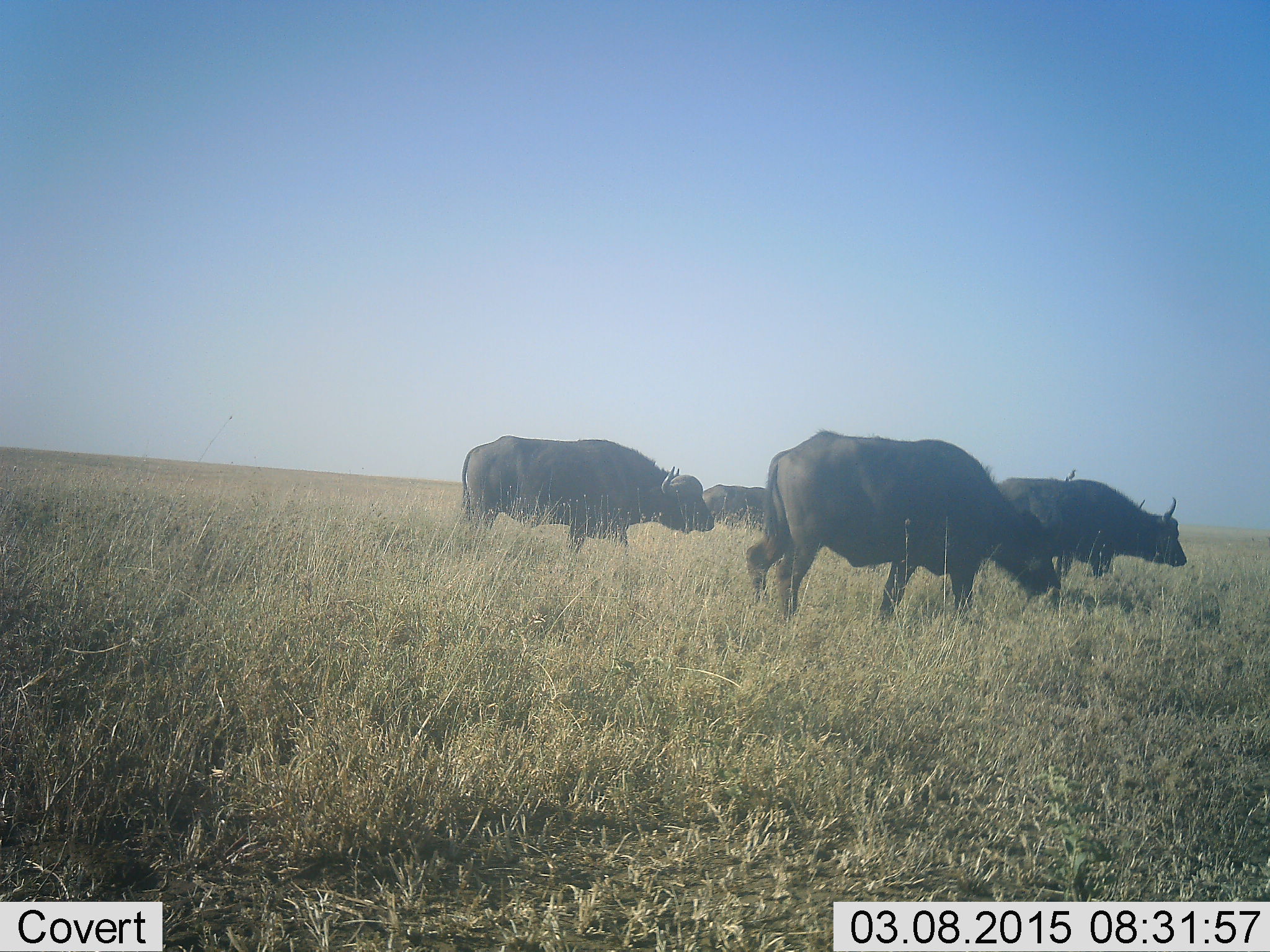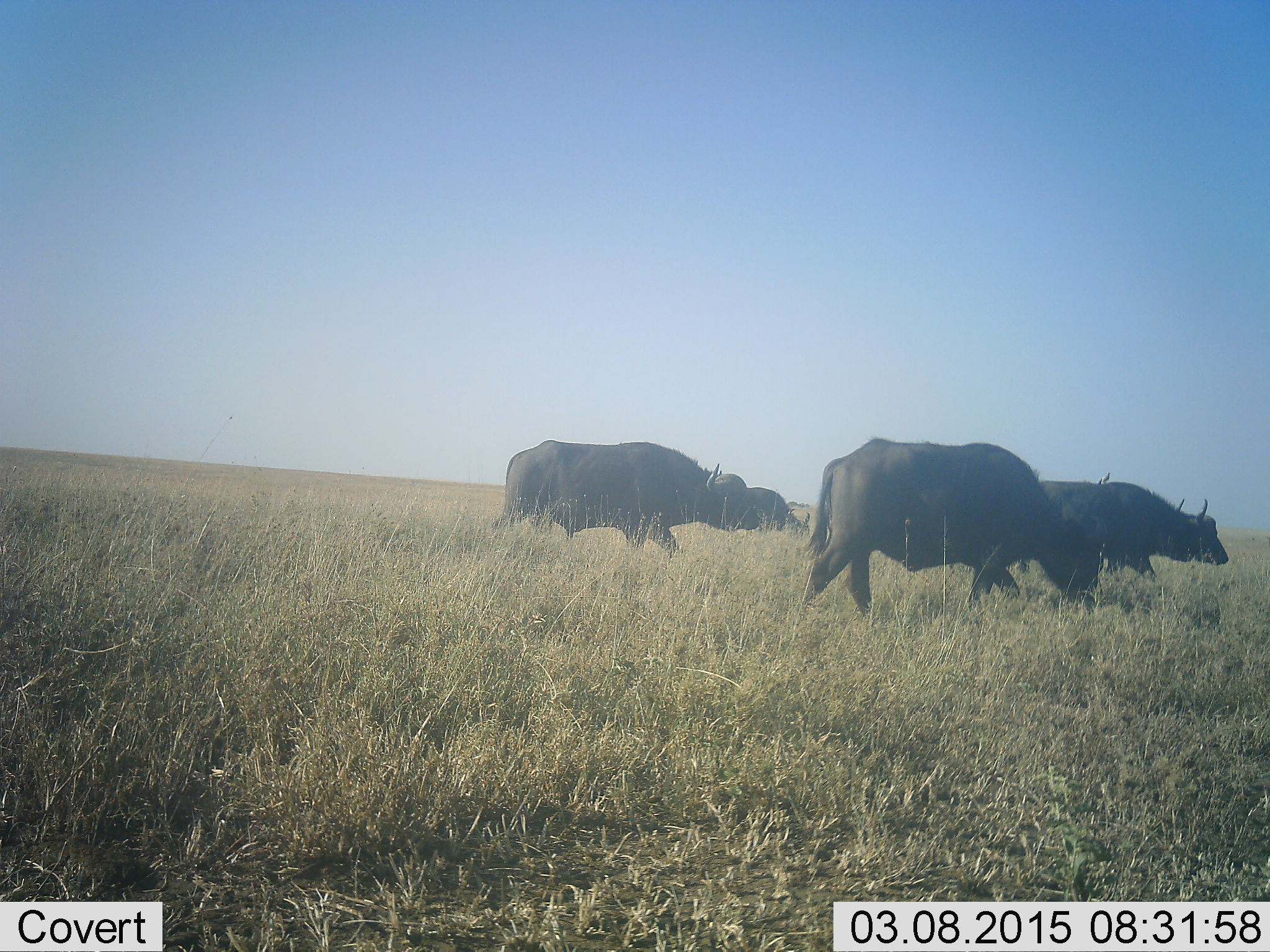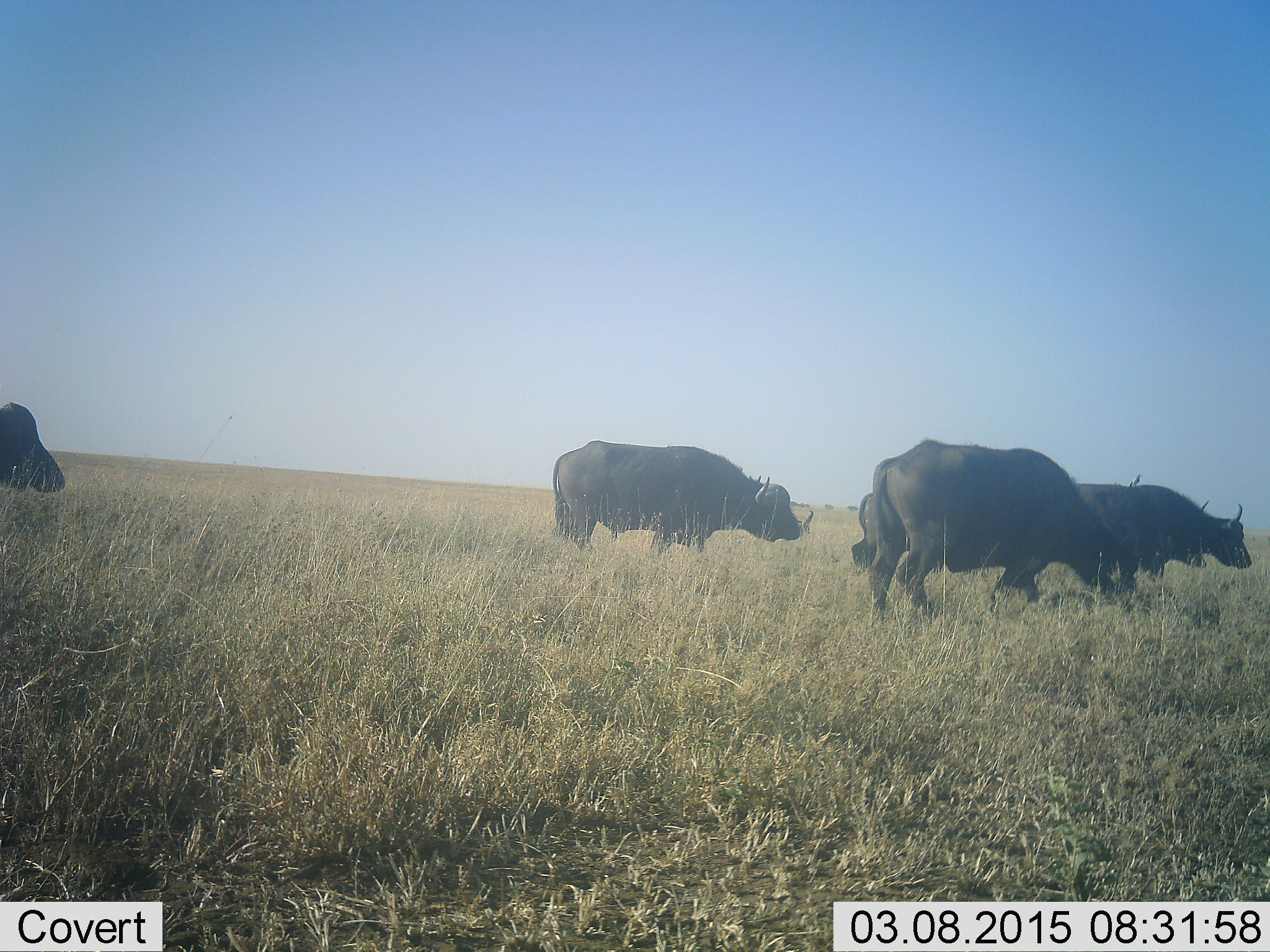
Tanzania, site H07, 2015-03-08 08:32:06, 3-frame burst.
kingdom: Animalia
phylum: Chordata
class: Mammalia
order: Artiodactyla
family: Bovidae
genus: Syncerus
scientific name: Syncerus caffer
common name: cape buffalo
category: buffalo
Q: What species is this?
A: Buffalo (cape buffalo) (Syncerus caffer).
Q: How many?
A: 5.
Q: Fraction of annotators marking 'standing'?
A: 10%.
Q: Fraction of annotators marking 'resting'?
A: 0%.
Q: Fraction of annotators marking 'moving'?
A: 90%.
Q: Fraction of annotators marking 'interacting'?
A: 0%.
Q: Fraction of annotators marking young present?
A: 0%.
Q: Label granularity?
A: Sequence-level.